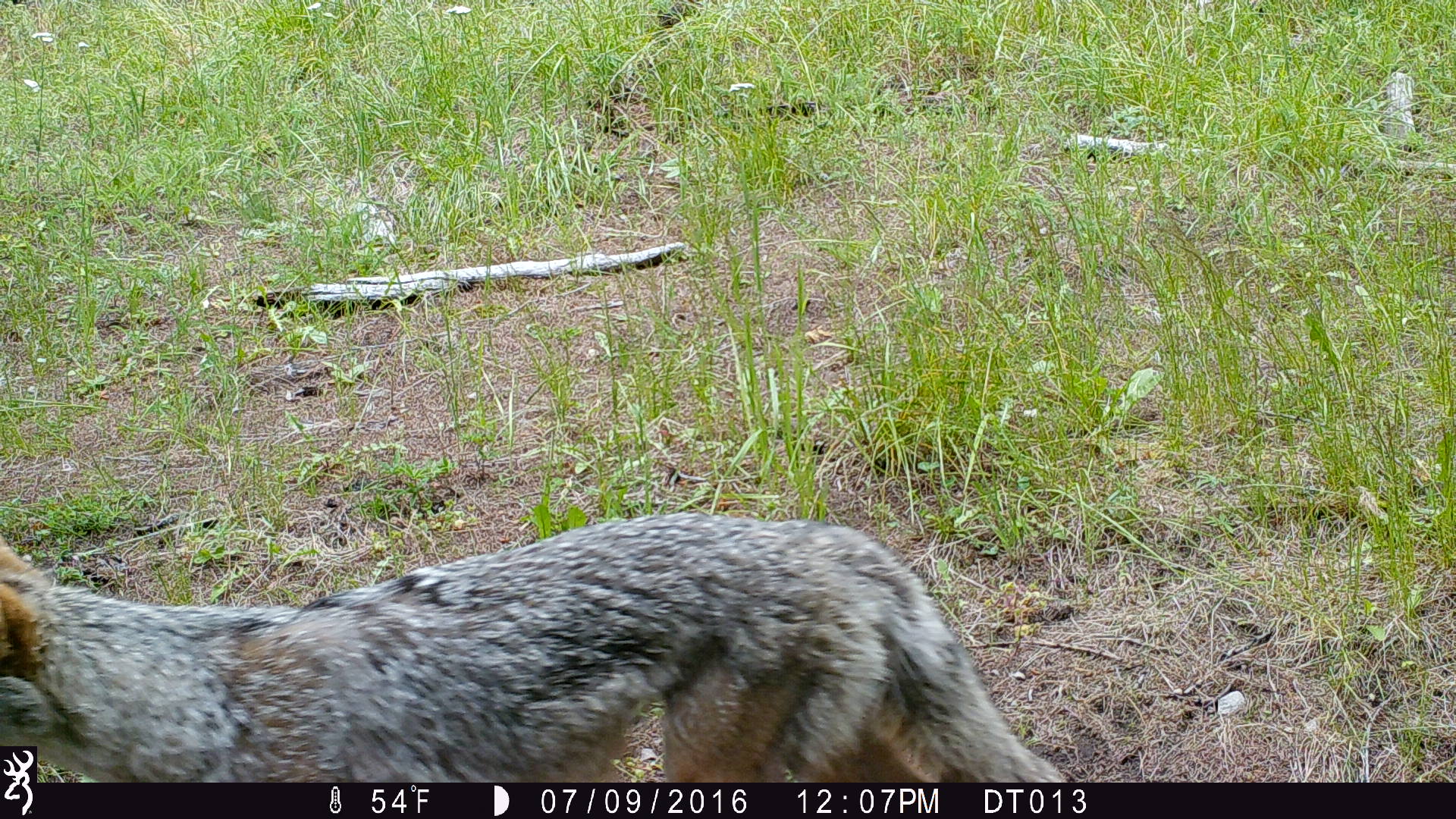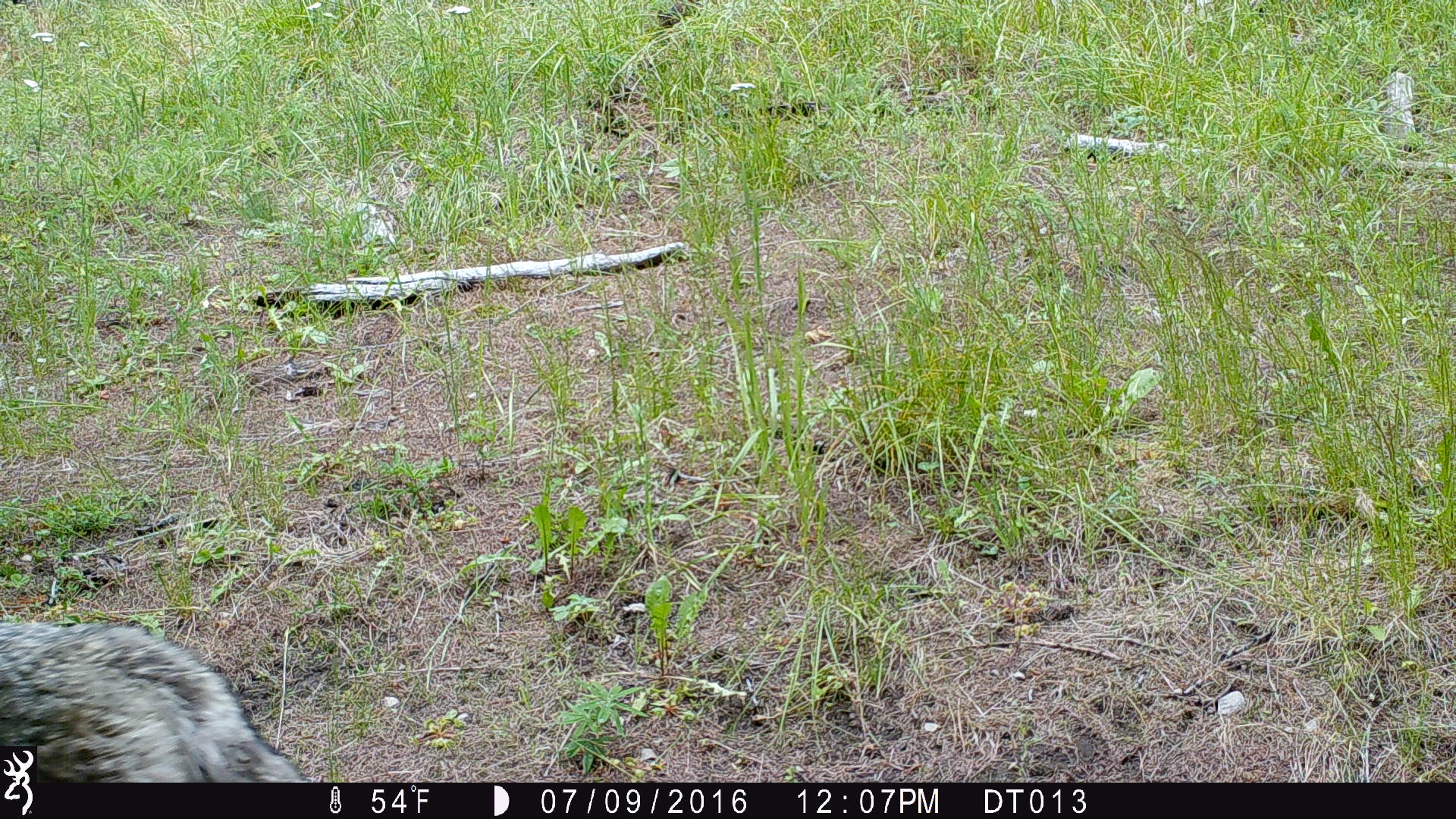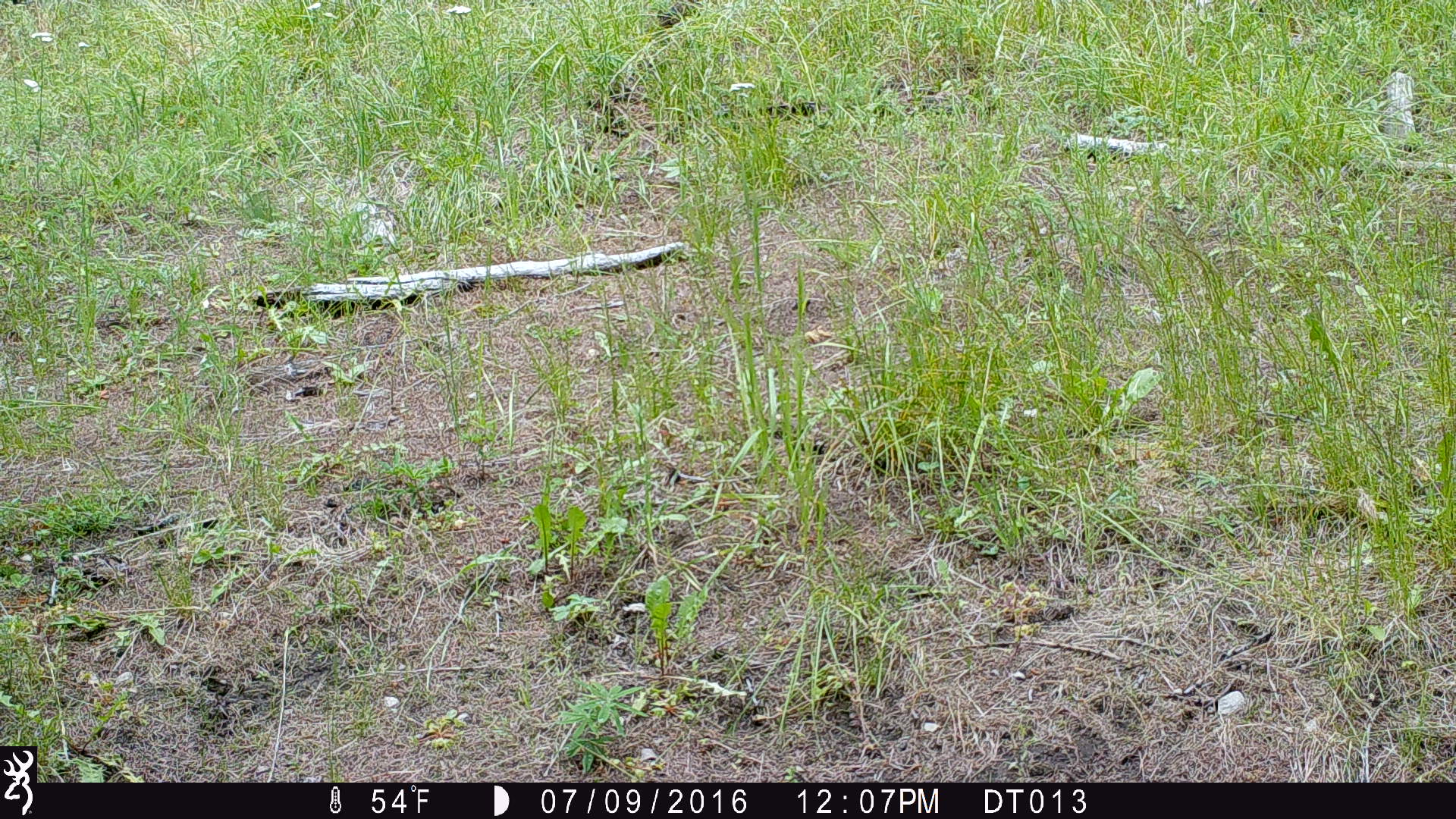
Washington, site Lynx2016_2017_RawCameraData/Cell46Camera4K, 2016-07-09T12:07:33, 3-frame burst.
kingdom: Animalia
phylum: Chordata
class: Mammalia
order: Carnivora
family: Canidae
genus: Canis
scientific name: Canis latrans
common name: coyote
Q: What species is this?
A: Canis latrans (coyote).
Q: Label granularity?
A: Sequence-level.